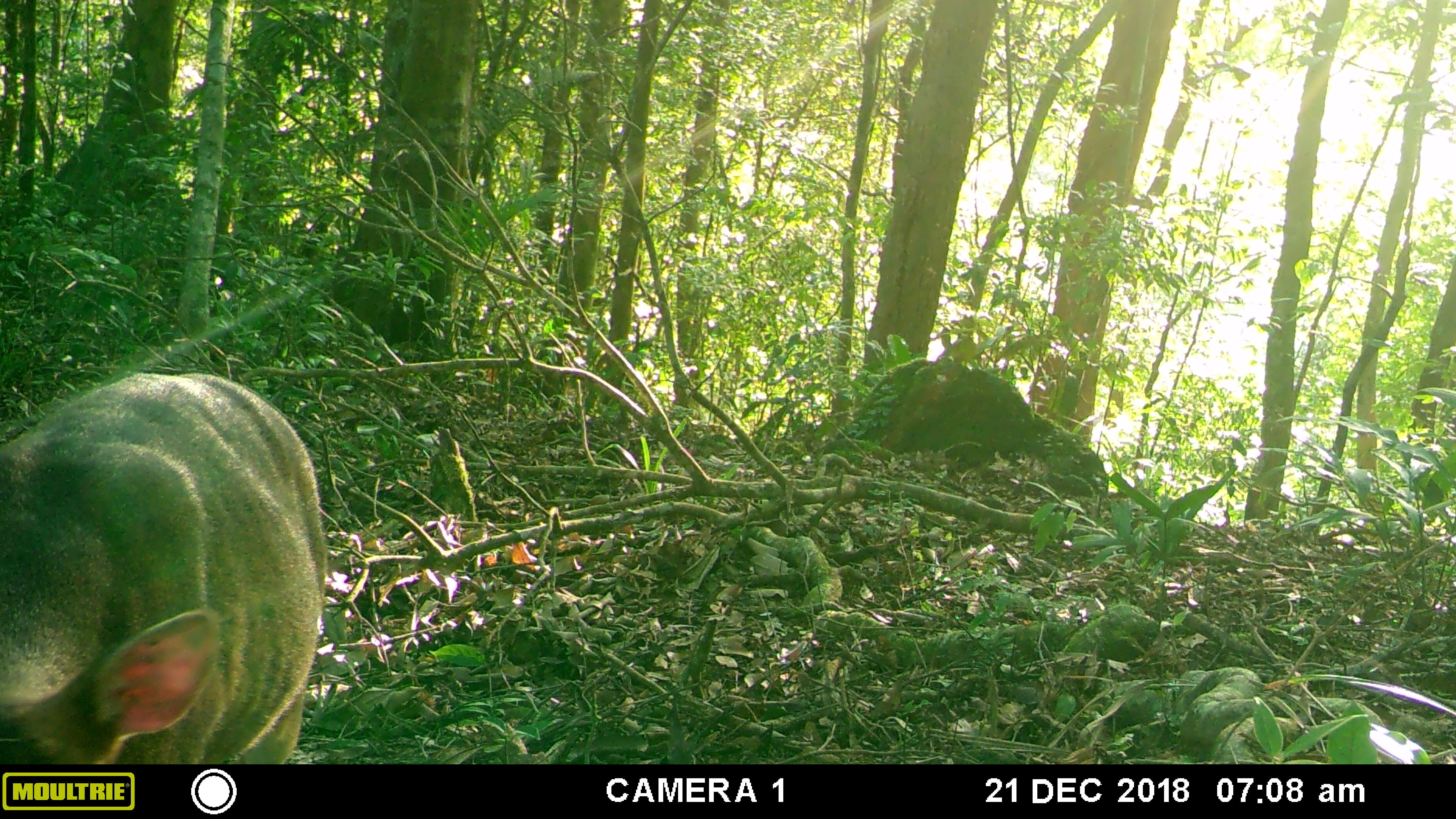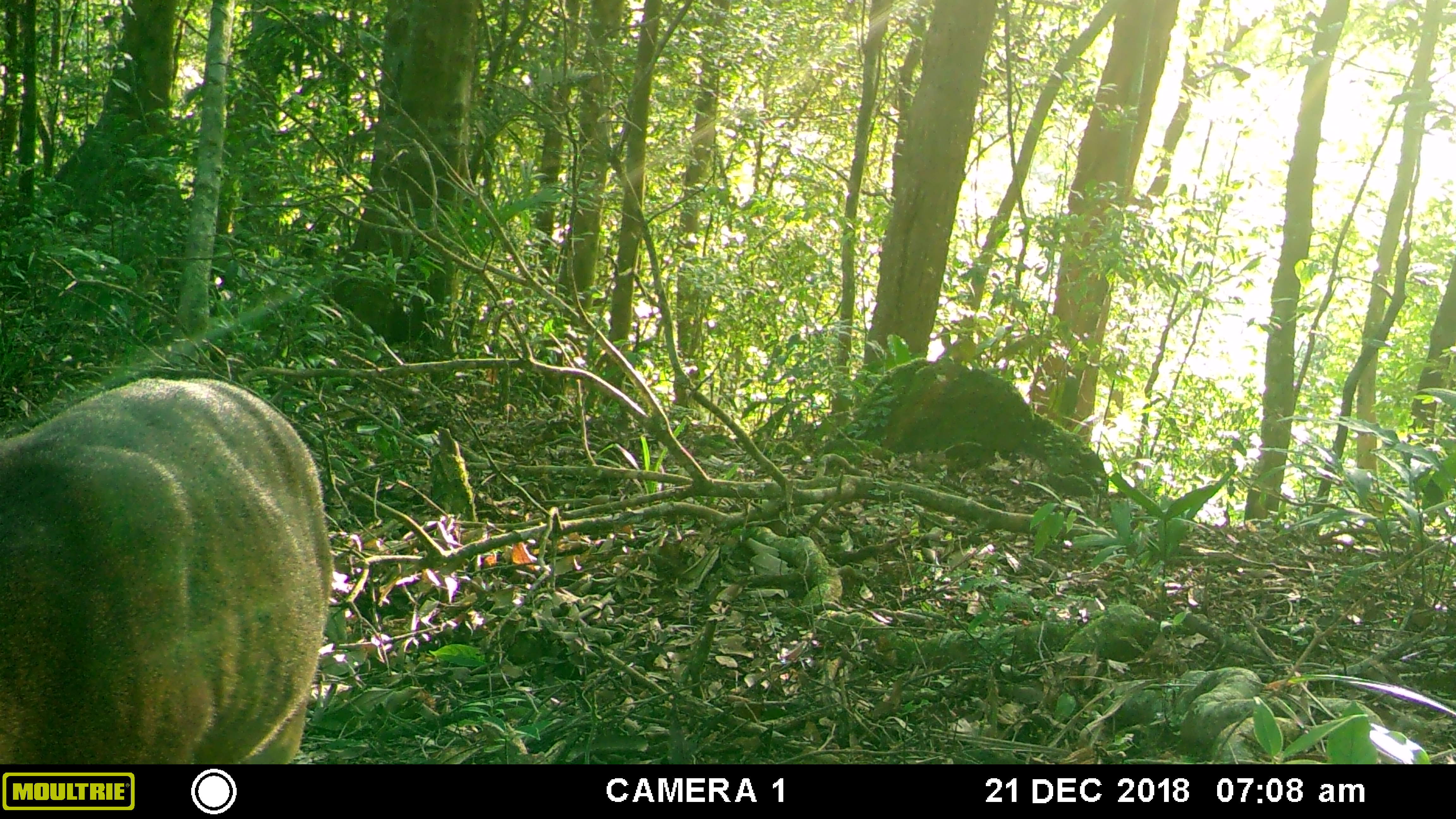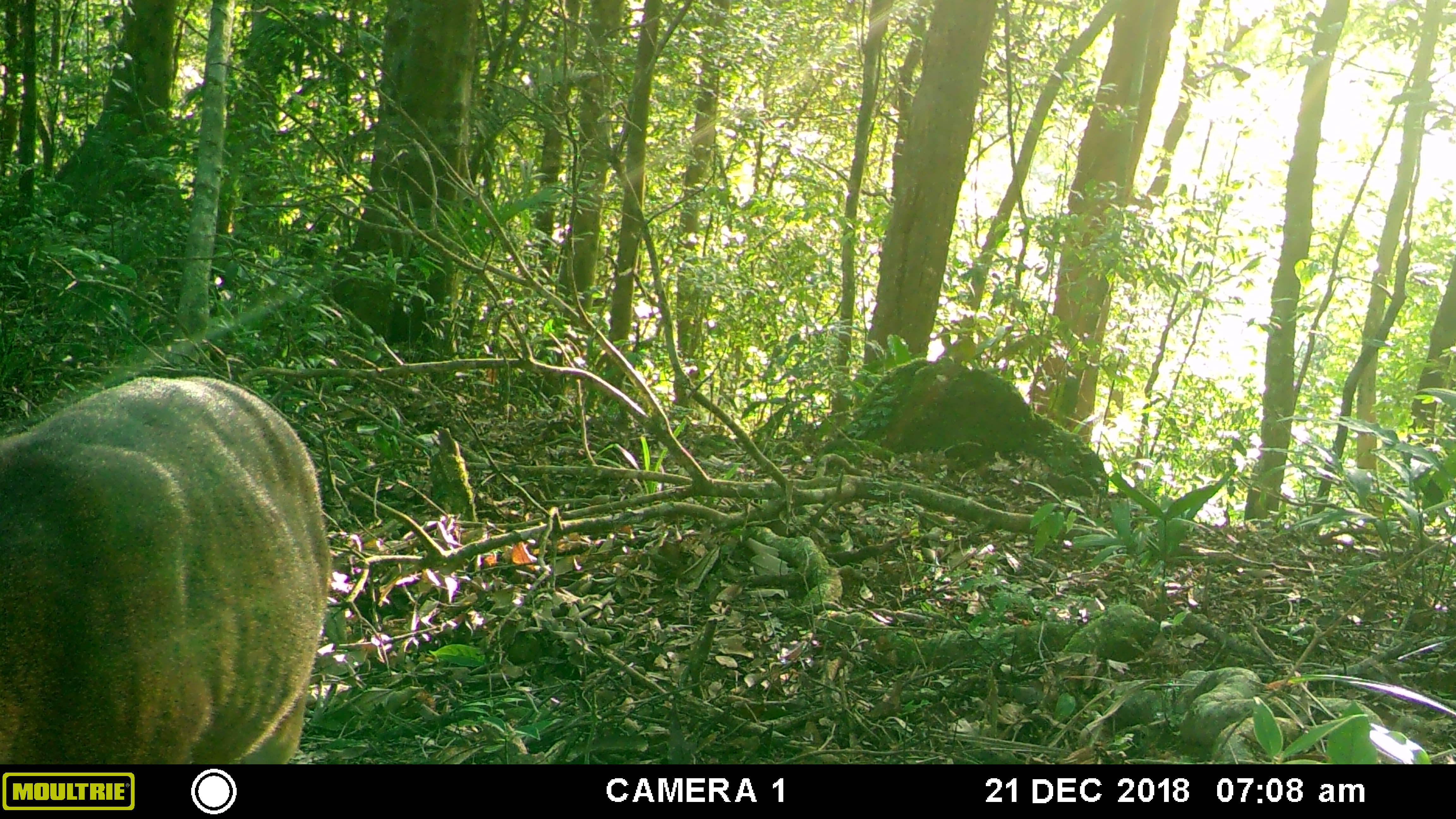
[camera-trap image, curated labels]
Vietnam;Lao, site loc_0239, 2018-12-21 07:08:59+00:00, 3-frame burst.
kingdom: Animalia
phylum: Chordata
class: Mammalia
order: Artiodactyla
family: Cervidae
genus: Muntiacus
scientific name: Muntiacus vuquangensis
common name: large-antlered muntjac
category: large antlered muntjac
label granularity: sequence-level